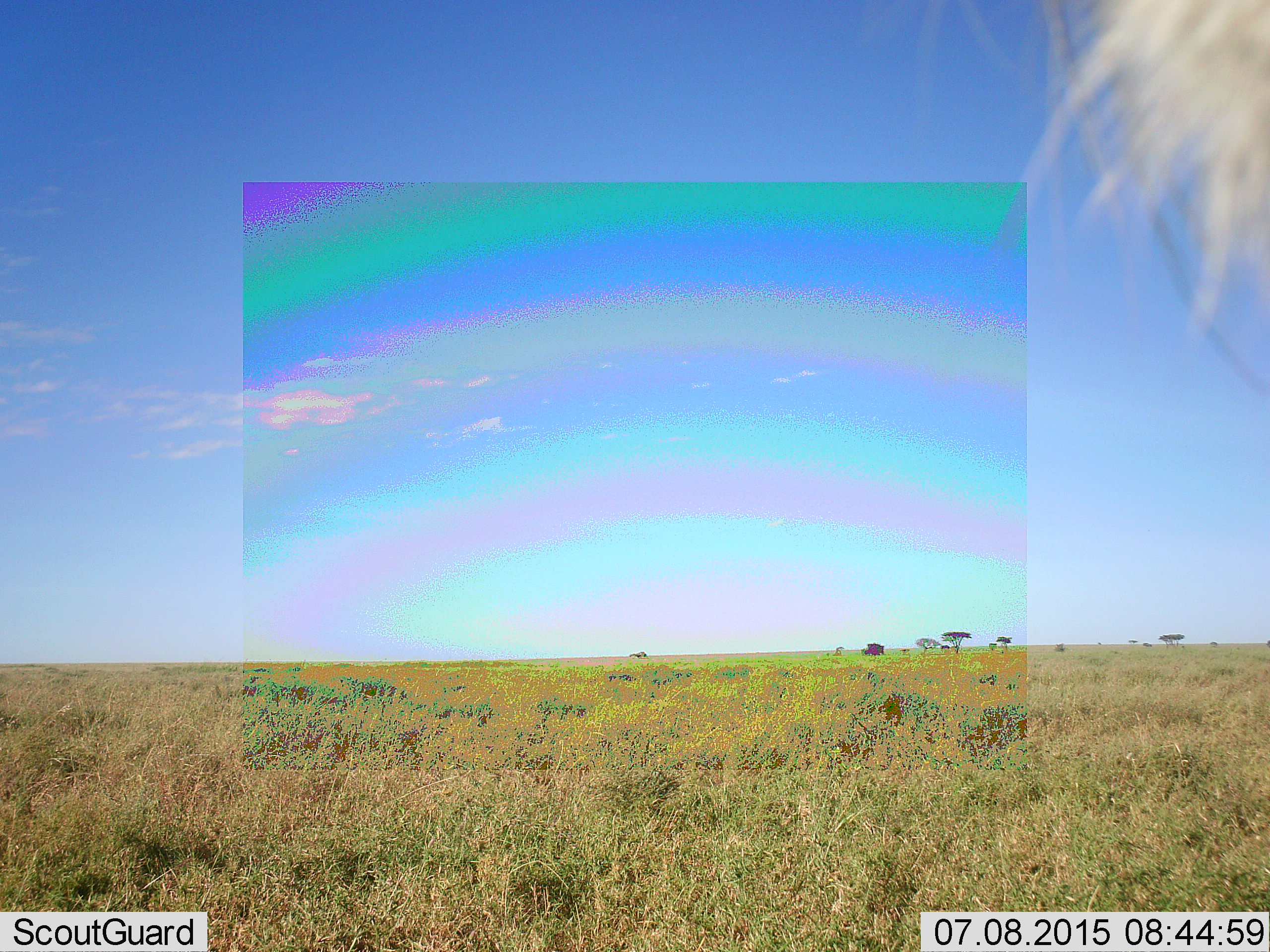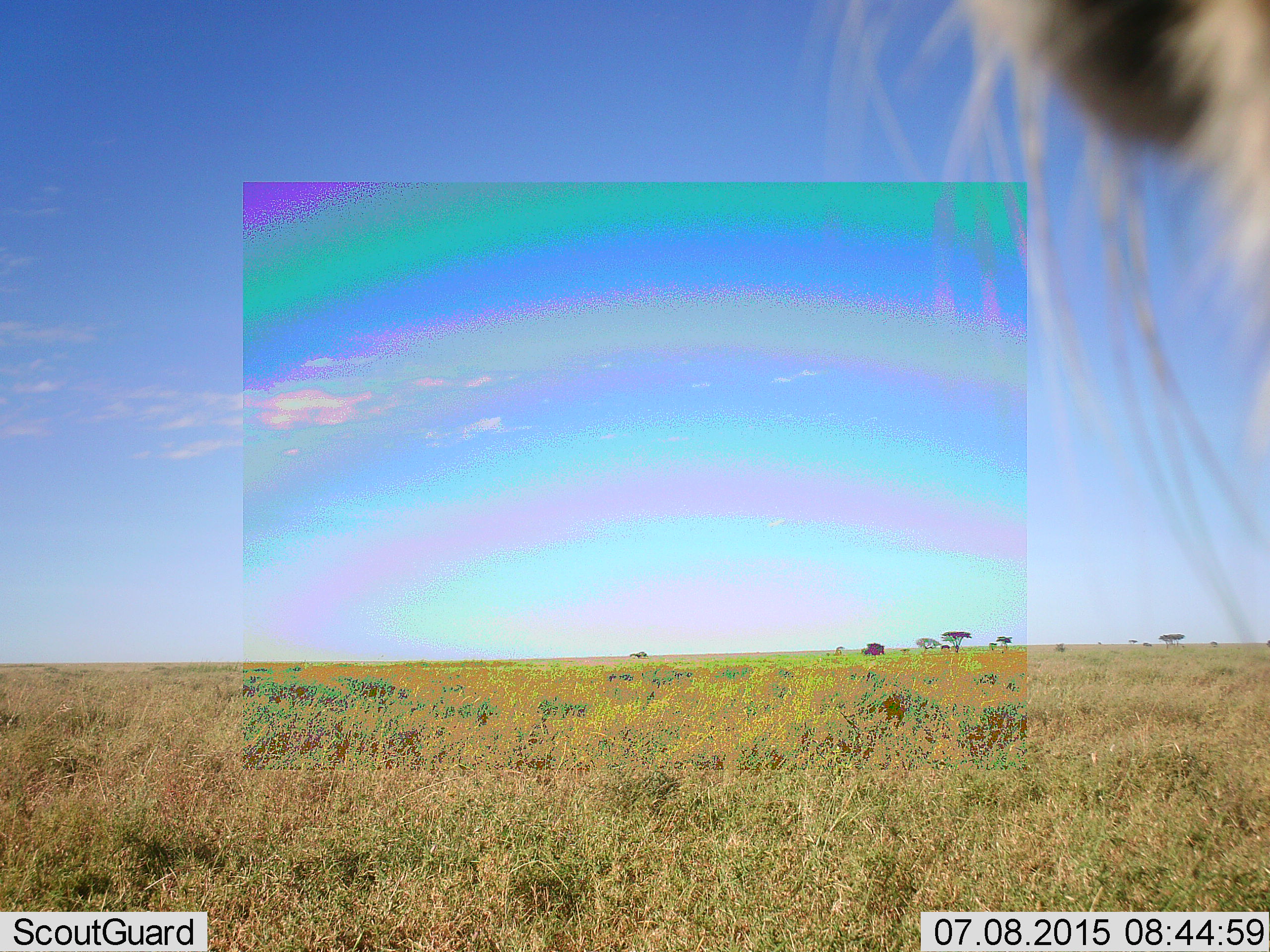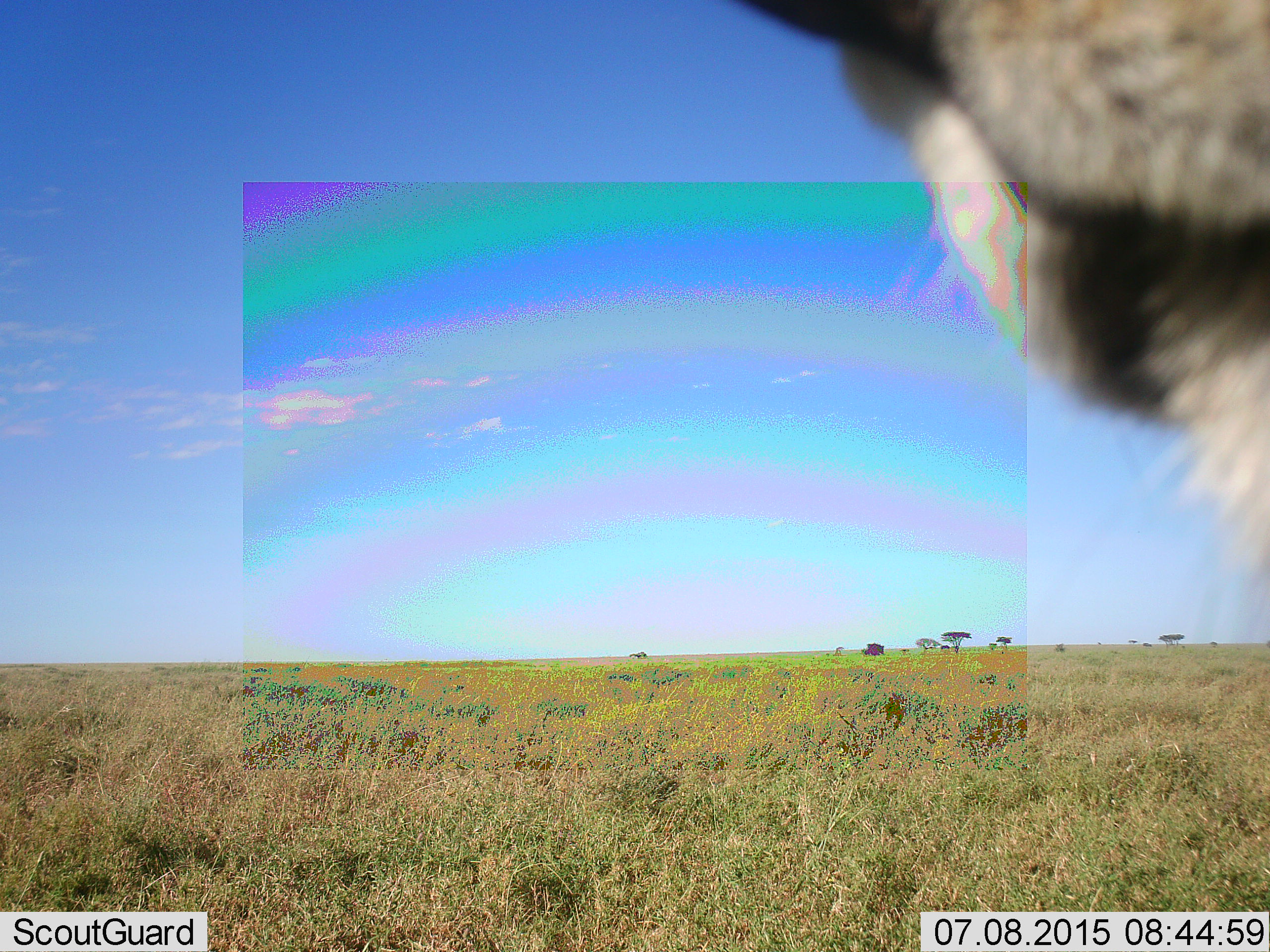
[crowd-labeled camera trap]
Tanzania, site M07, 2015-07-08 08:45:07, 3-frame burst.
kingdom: Animalia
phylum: Chordata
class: Mammalia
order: Carnivora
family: Felidae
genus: Panthera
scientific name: Panthera leo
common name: lion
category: lionmale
Lionmale (lion) (Panthera leo), count 1. Behavior (volunteer vote fractions): standing 67%, resting 33%, moving 0%, interacting 0%. Young present (vote fraction): 0%. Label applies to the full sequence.